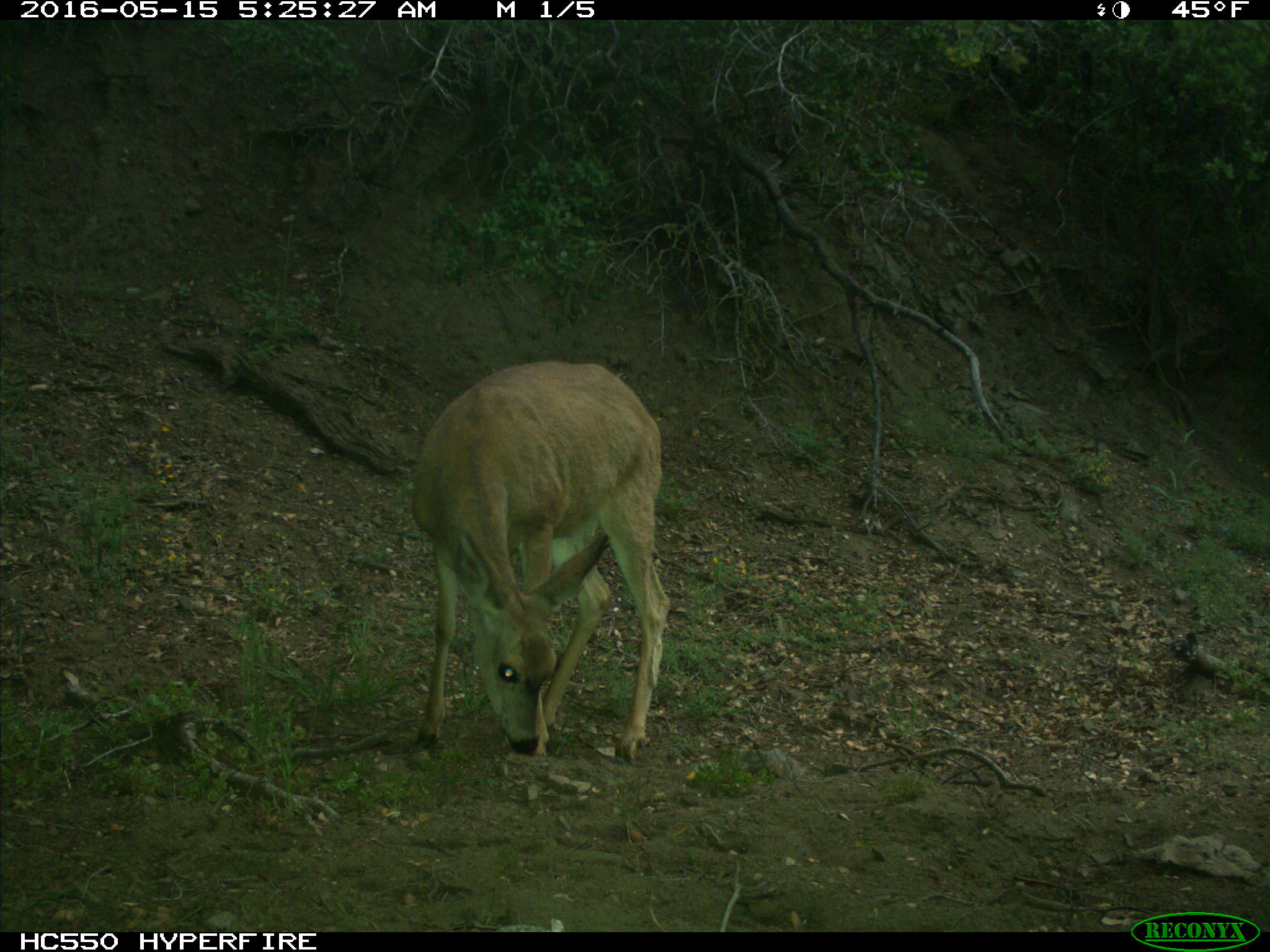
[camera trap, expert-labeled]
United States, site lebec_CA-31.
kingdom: Animalia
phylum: Chordata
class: Mammalia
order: Artiodactyla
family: Cervidae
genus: Odocoileus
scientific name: Odocoileus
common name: deer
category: unidentified deer